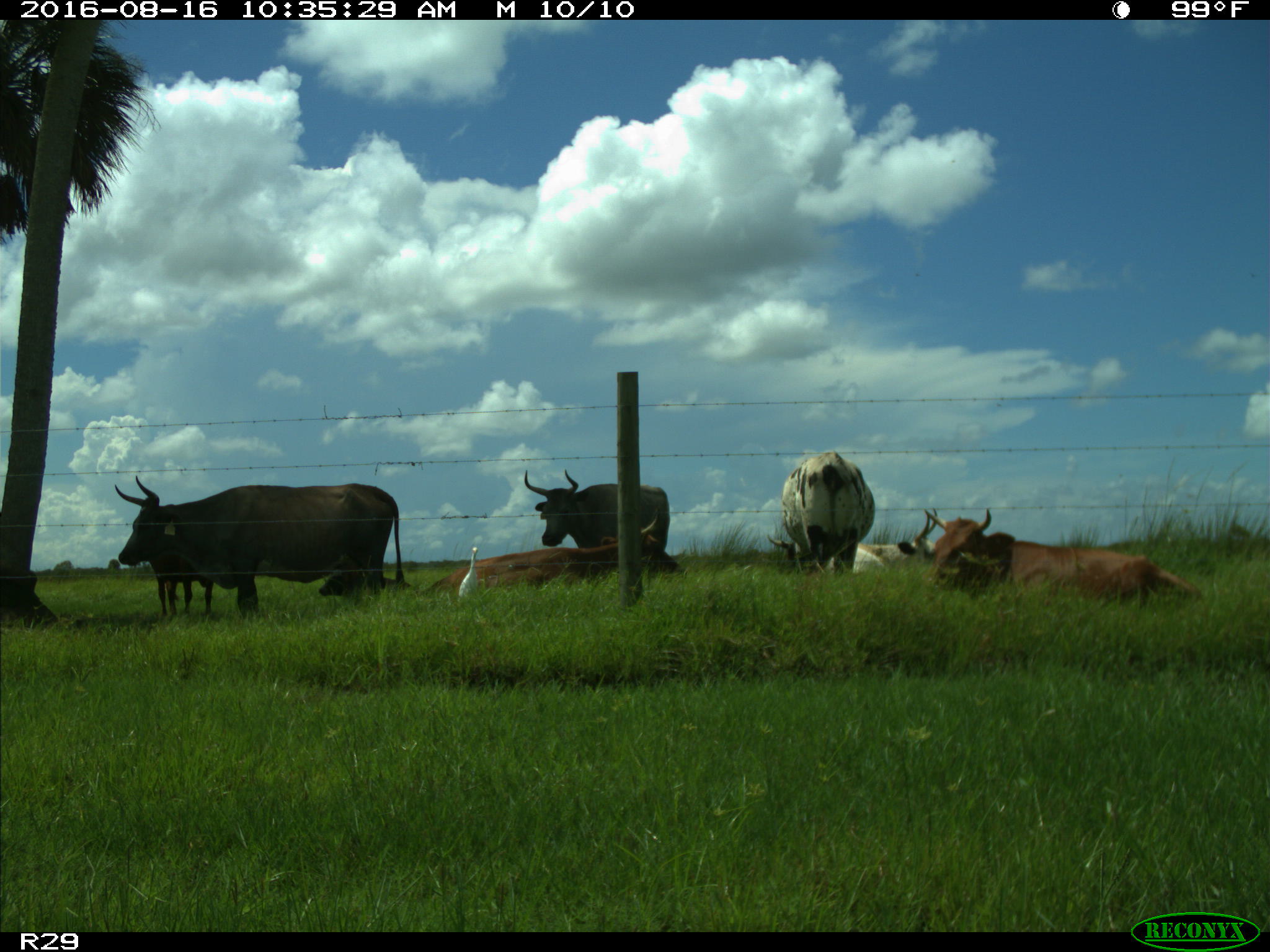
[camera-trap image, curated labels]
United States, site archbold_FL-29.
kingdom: Animalia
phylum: Chordata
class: Mammalia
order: Artiodactyla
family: Bovidae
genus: Bos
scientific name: Bos taurus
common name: domestic cow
Bos taurus (domestic cow).